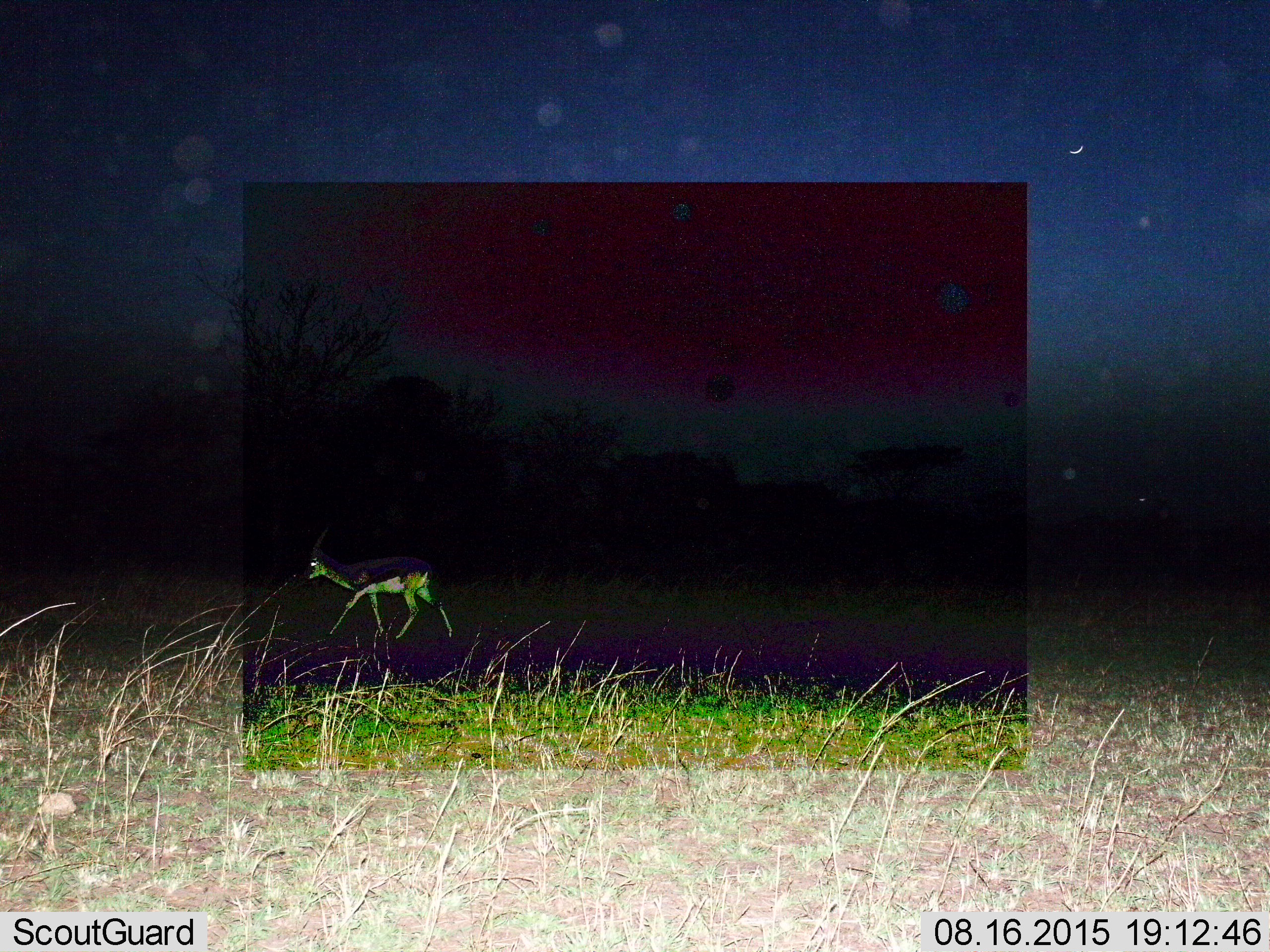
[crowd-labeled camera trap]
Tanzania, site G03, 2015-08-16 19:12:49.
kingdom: Animalia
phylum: Chordata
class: Mammalia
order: Artiodactyla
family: Bovidae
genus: Eudorcas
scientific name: Eudorcas thomsonii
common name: thomson's gazelle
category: gazellethomsons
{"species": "gazellethomsons (thomson's gazelle) (Eudorcas thomsonii)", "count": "1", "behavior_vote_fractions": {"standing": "11%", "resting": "0%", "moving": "89%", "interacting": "0%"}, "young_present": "6%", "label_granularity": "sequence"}